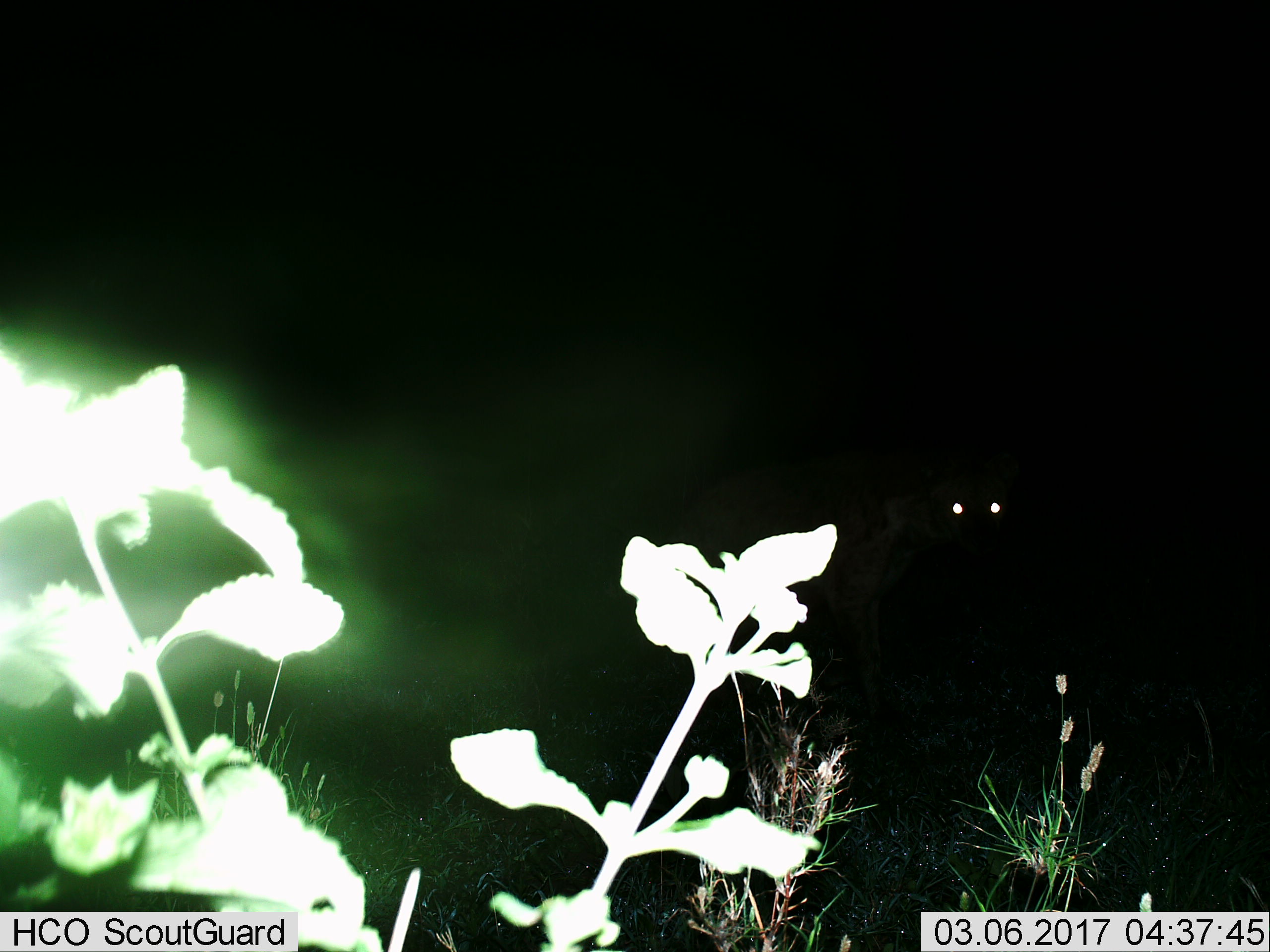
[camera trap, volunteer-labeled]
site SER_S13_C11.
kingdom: Animalia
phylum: Chordata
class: Mammalia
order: Carnivora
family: Hyaenidae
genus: Crocuta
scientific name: Crocuta crocuta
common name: spotted hyena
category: hyenaspotted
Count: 1.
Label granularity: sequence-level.